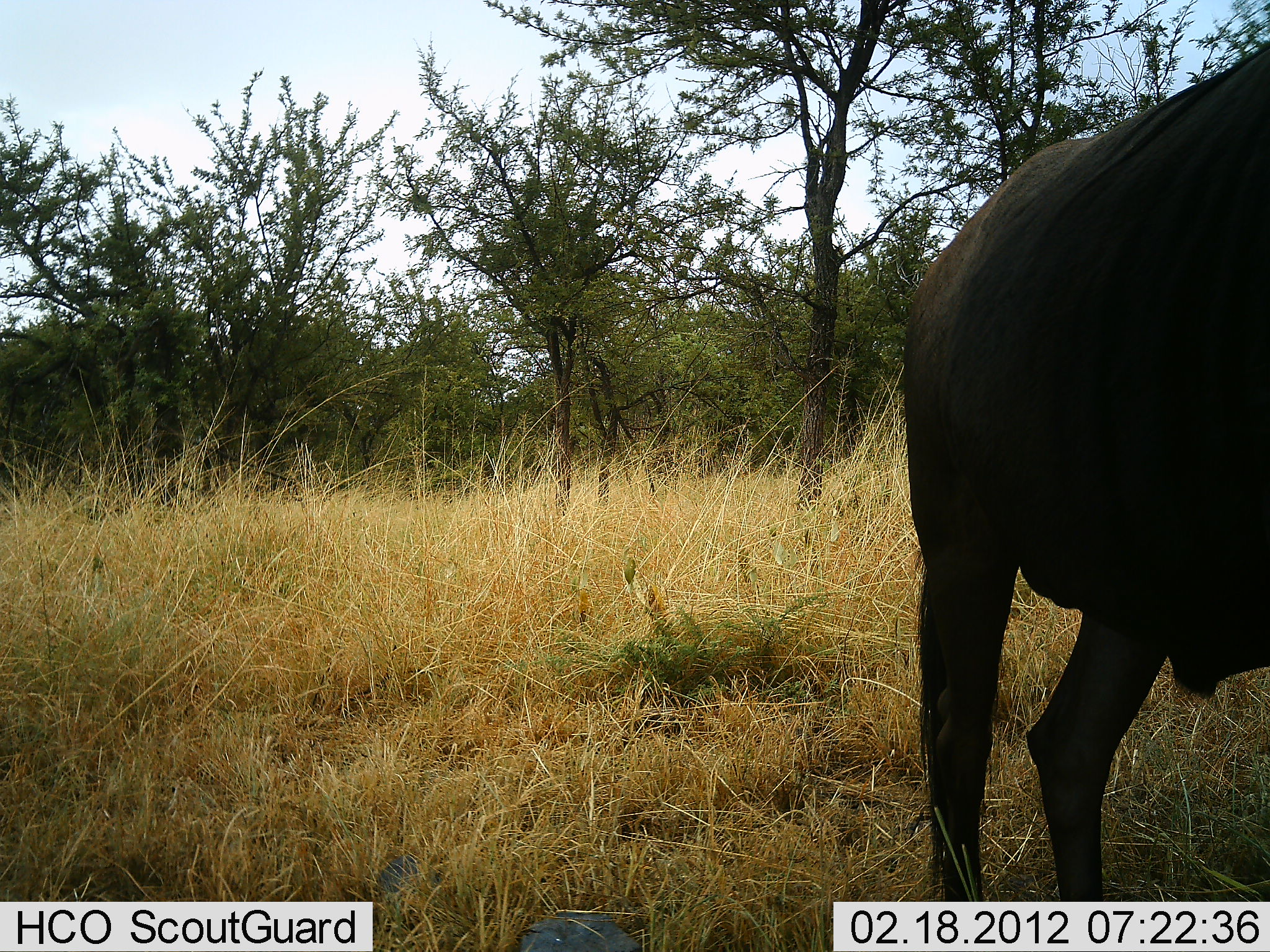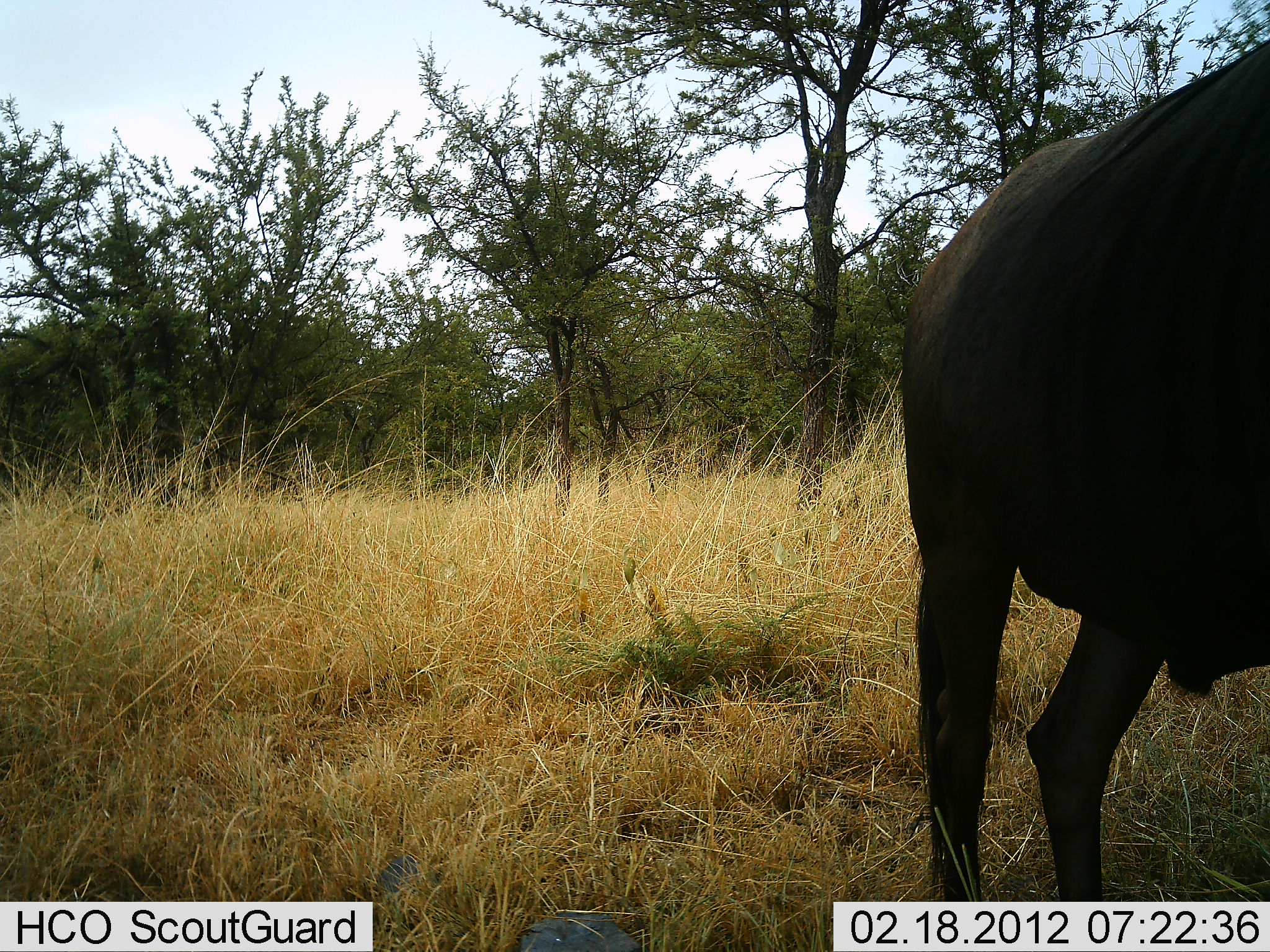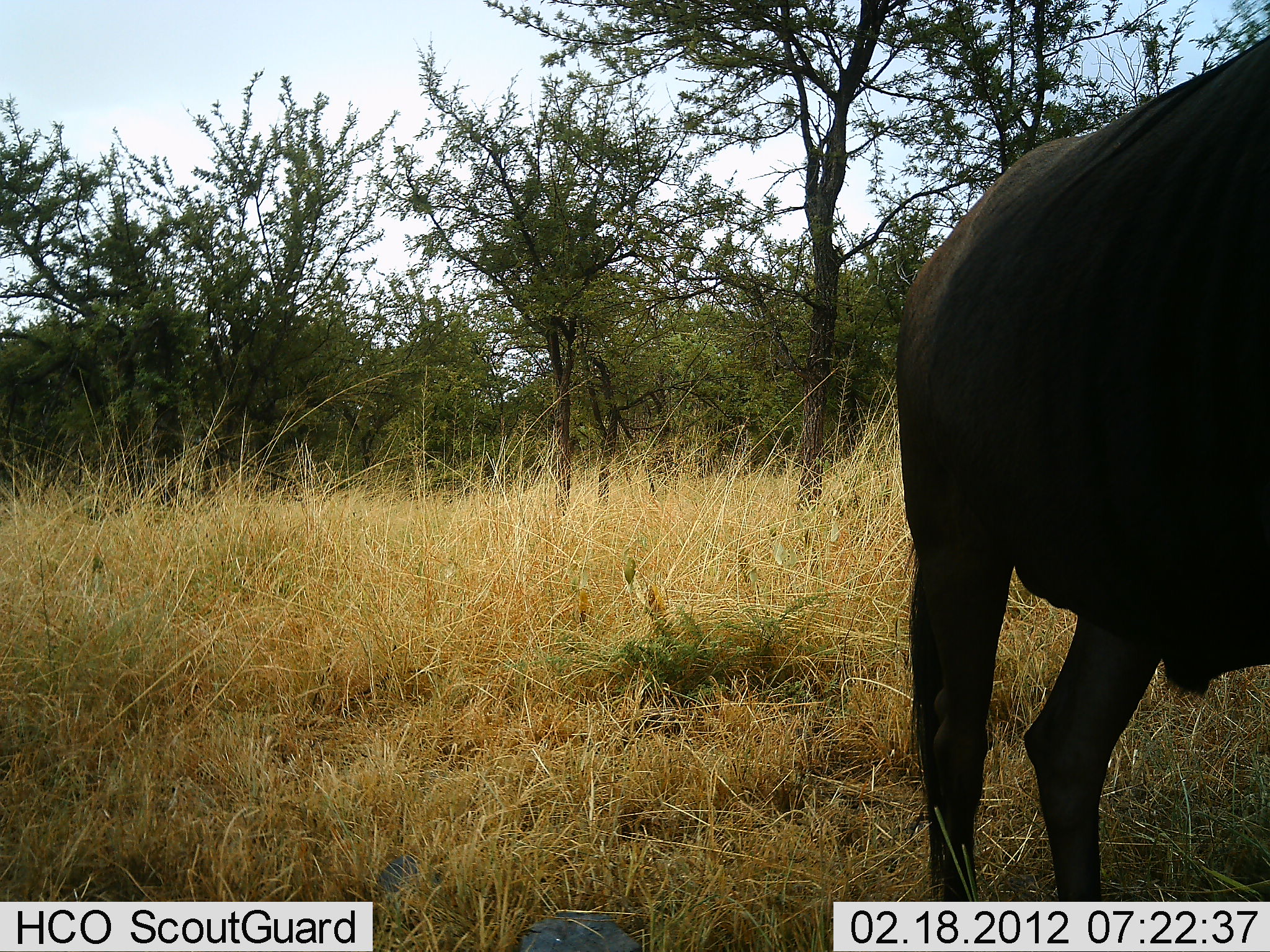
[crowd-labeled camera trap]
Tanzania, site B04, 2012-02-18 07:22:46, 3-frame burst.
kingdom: Animalia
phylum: Chordata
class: Mammalia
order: Artiodactyla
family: Bovidae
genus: Connochaetes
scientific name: Connochaetes taurinus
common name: blue wildebeest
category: wildebeest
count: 1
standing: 95%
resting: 0%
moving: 5%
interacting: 0%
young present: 0%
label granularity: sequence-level